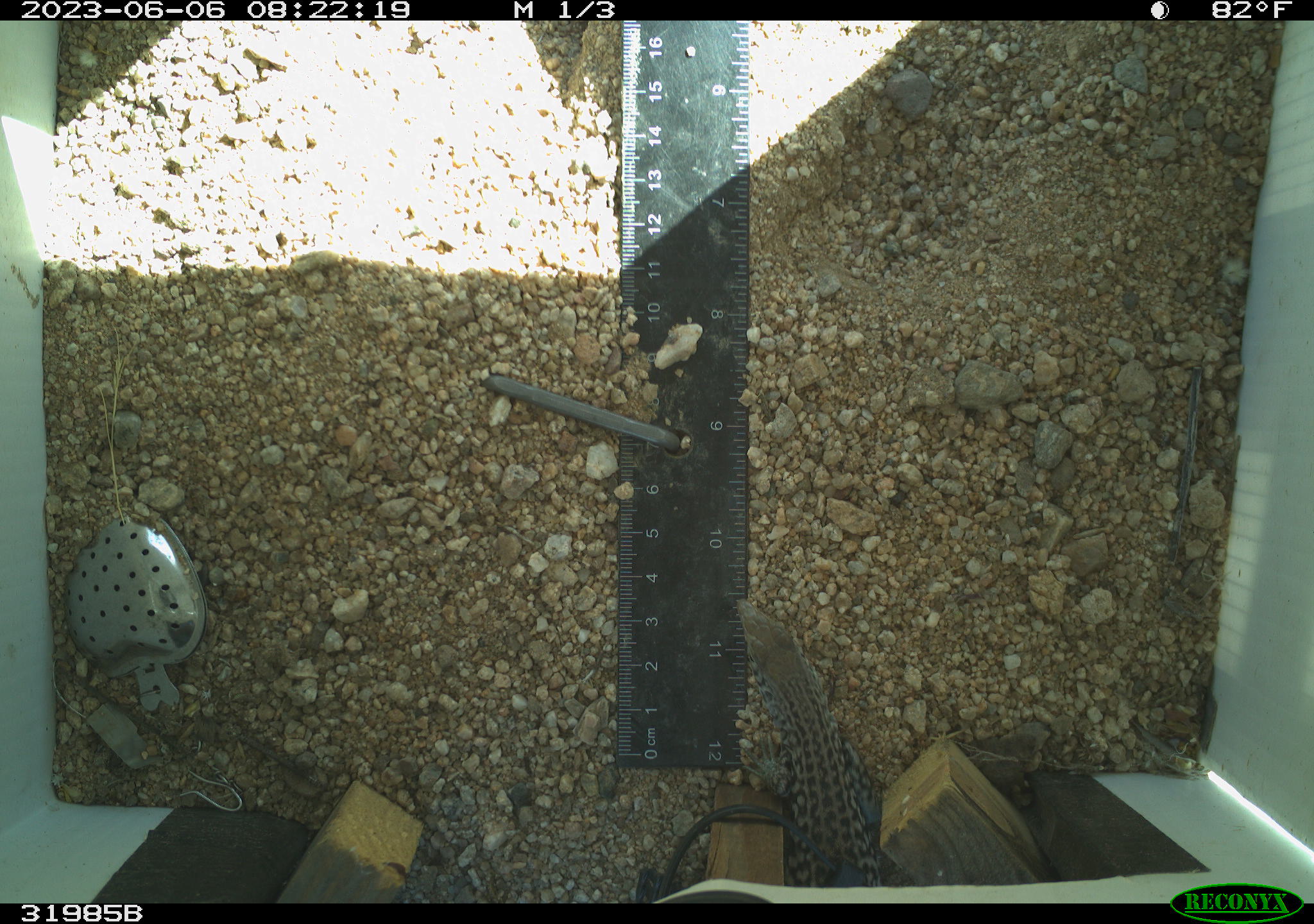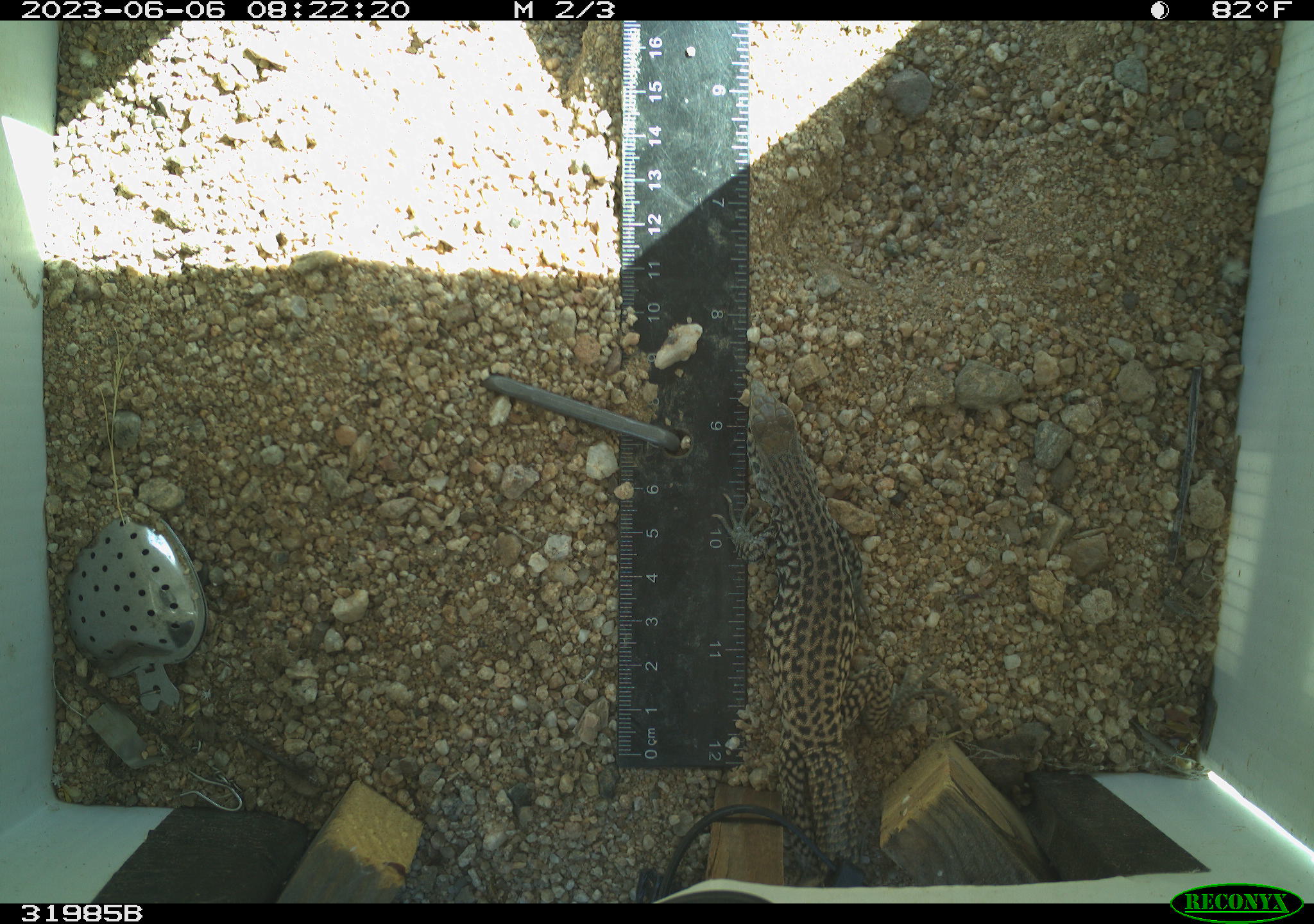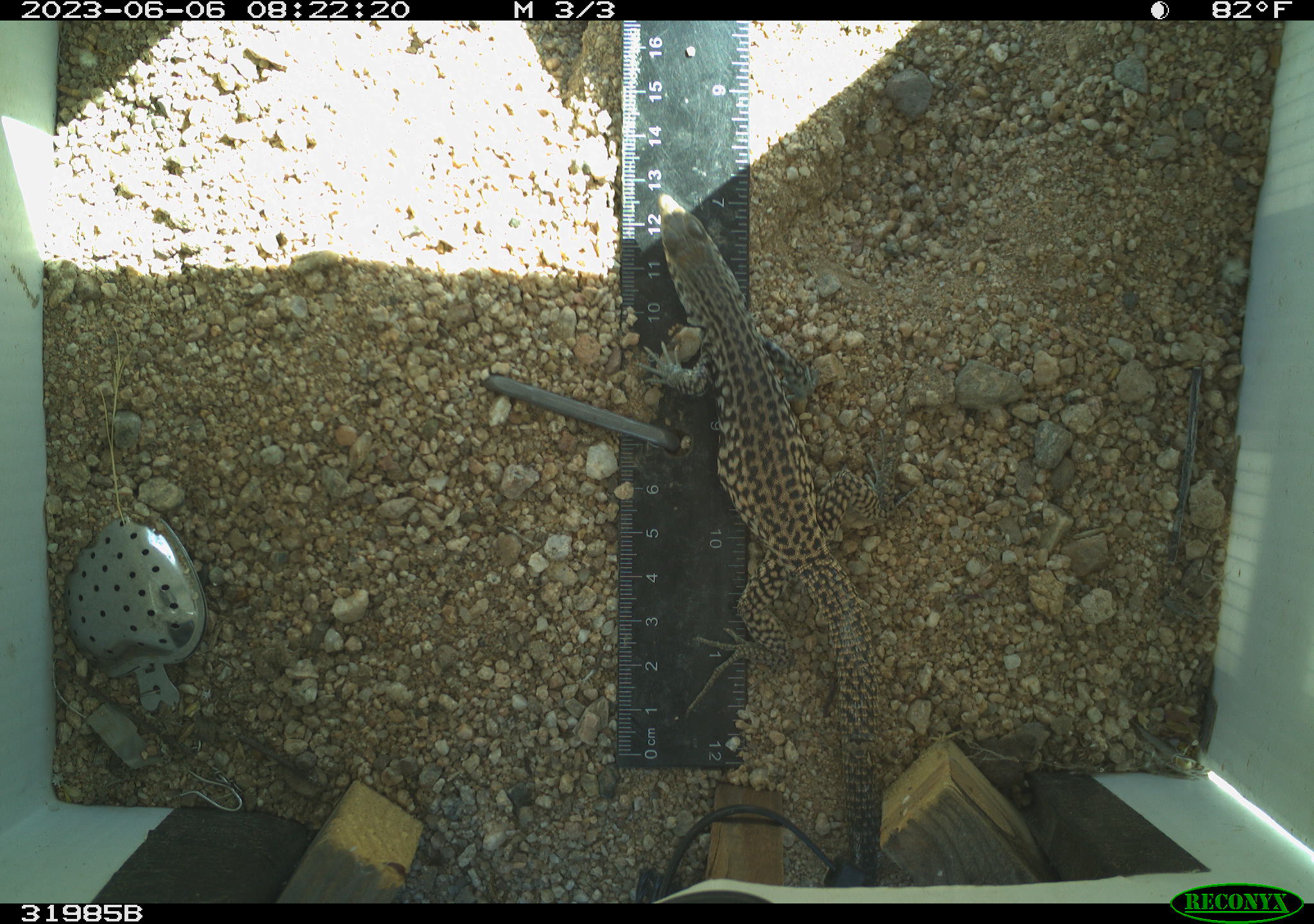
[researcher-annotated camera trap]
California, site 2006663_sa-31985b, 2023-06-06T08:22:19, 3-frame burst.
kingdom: Animalia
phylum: Chordata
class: Reptilia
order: Squamata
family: Teiidae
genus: Aspidoscelis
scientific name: Aspidoscelis tigris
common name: western whiptail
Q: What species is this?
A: Western whiptail (Aspidoscelis tigris).